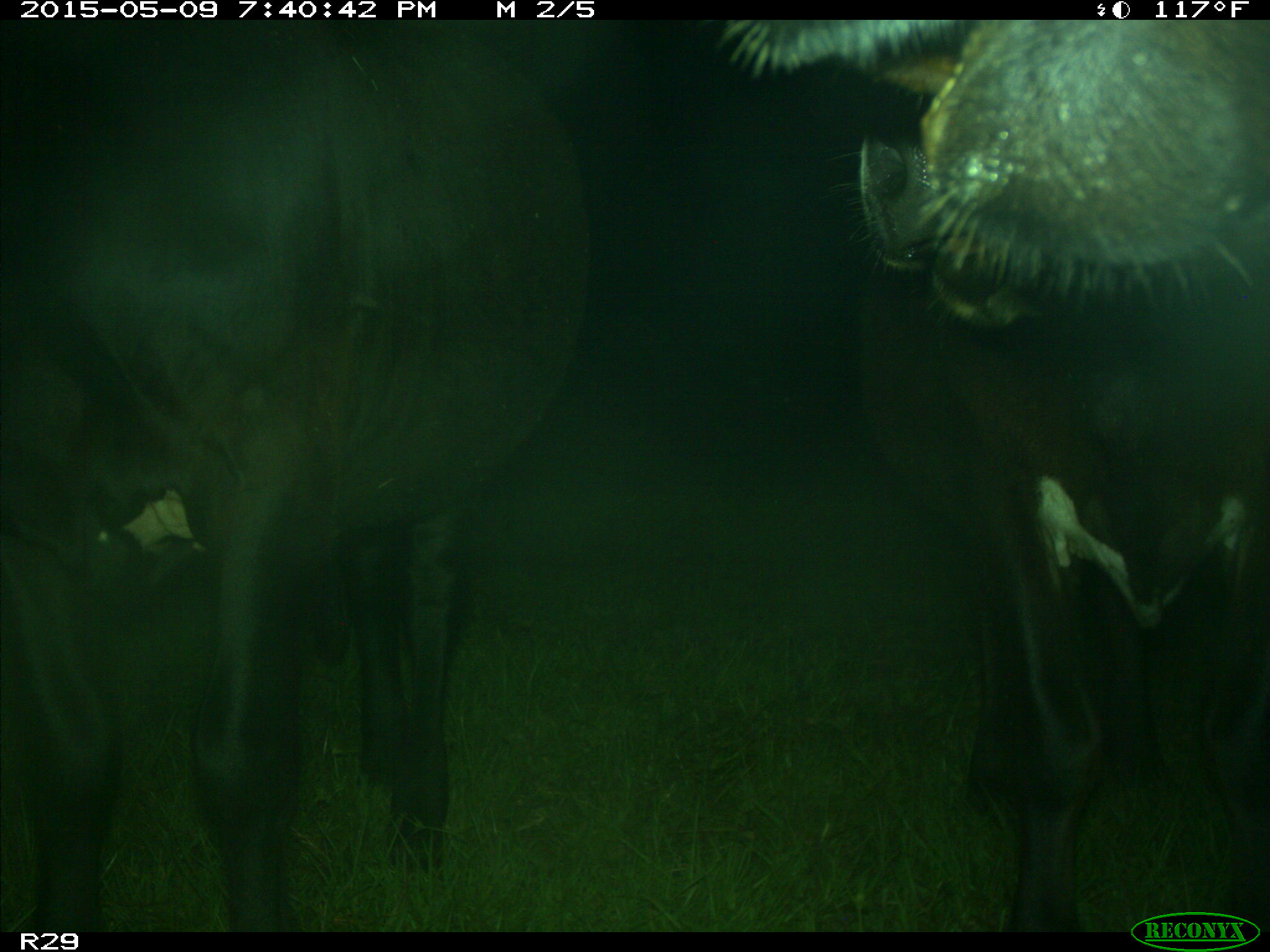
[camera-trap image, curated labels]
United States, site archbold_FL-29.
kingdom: Animalia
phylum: Chordata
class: Mammalia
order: Artiodactyla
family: Bovidae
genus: Bos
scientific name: Bos taurus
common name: domestic cow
Bos taurus (domestic cow).